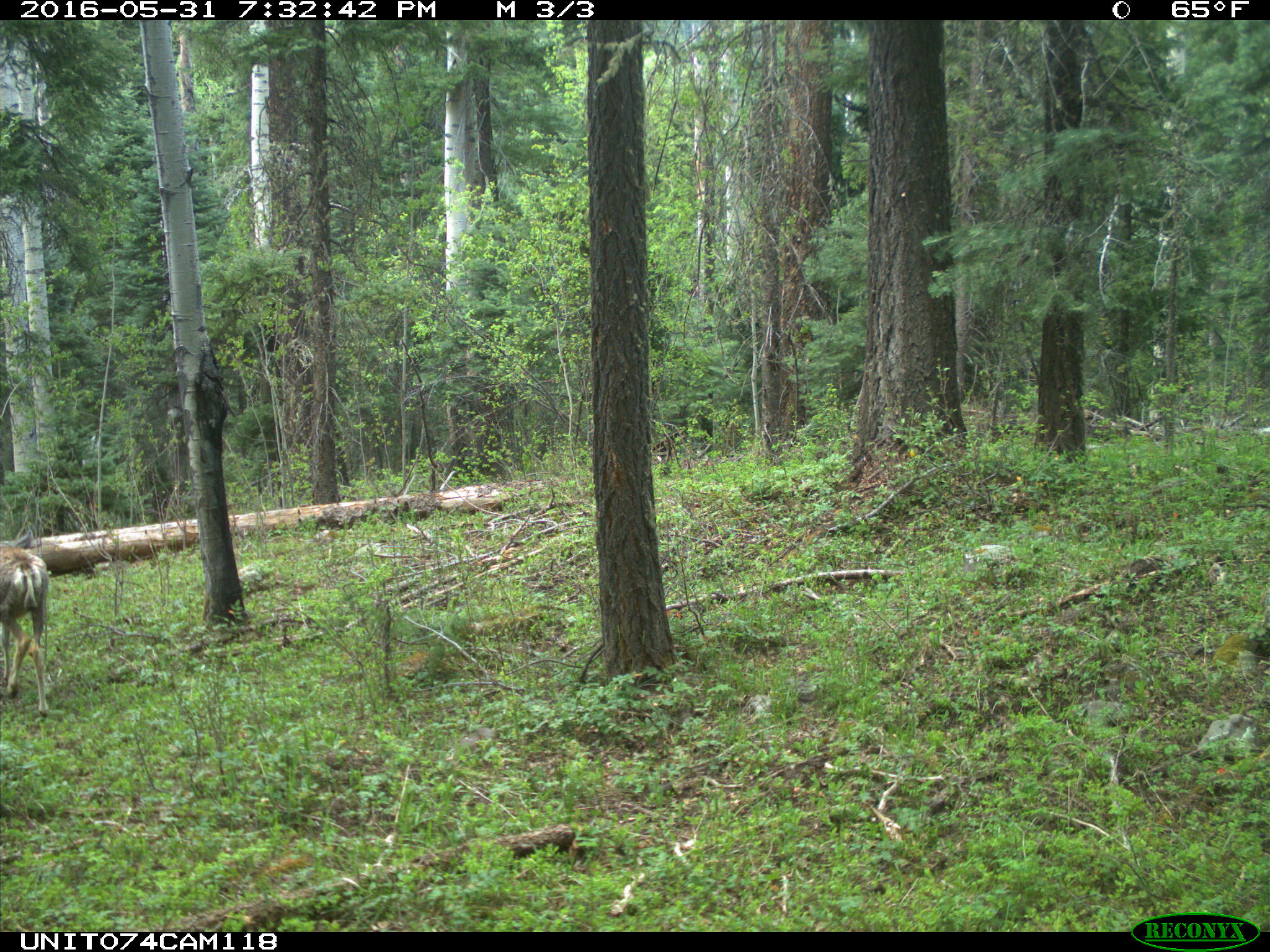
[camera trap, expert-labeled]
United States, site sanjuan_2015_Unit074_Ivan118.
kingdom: Animalia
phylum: Chordata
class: Mammalia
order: Artiodactyla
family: Cervidae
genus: Odocoileus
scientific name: Odocoileus hemionus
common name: mule deer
Odocoileus hemionus (mule deer).